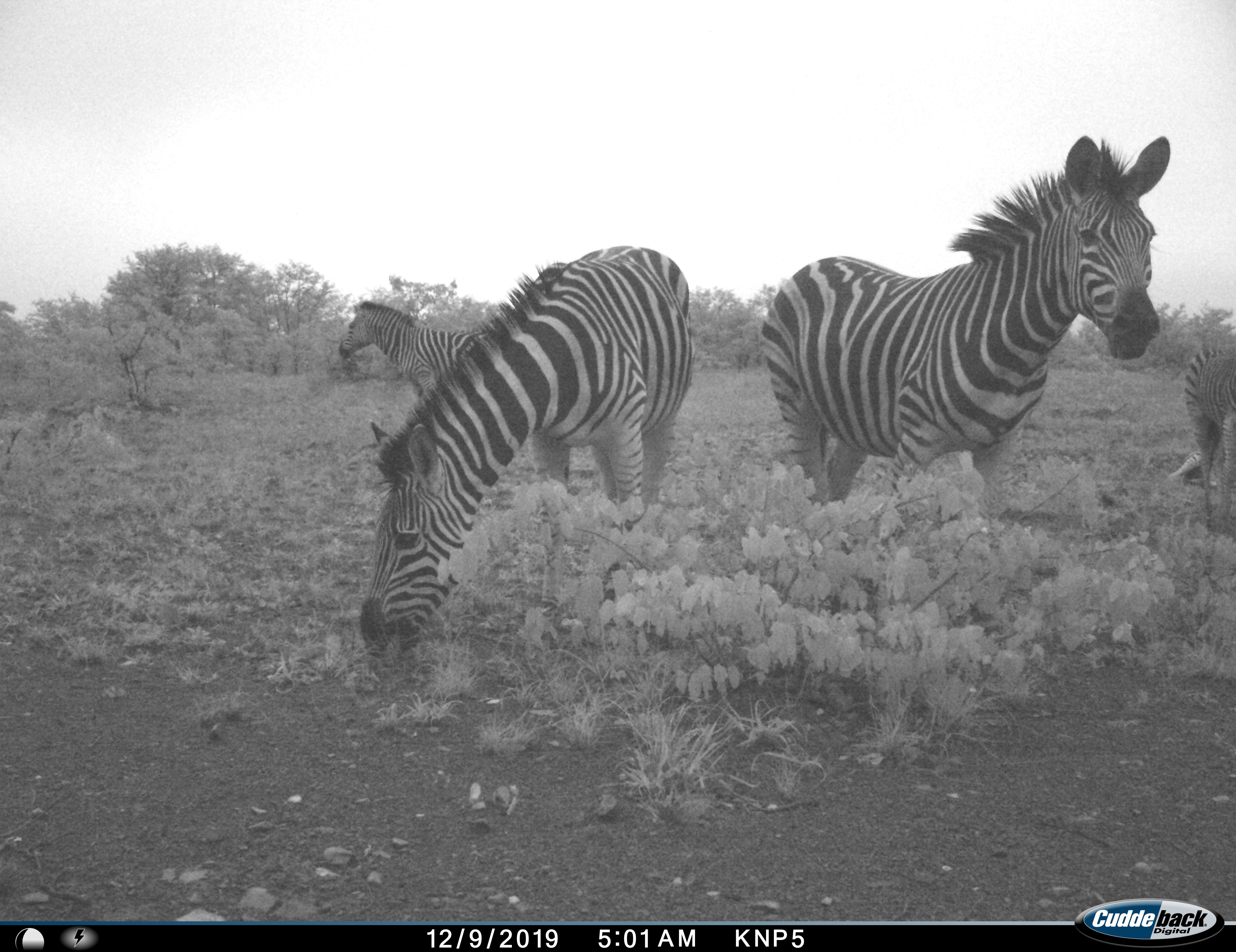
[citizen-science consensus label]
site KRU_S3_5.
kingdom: Animalia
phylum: Chordata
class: Mammalia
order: Perissodactyla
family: Equidae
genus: Equus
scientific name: Equus quagga burchellii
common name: burchell's zebra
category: zebraburchells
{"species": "zebraburchells (burchell's zebra) (Equus quagga burchellii)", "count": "4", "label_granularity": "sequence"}